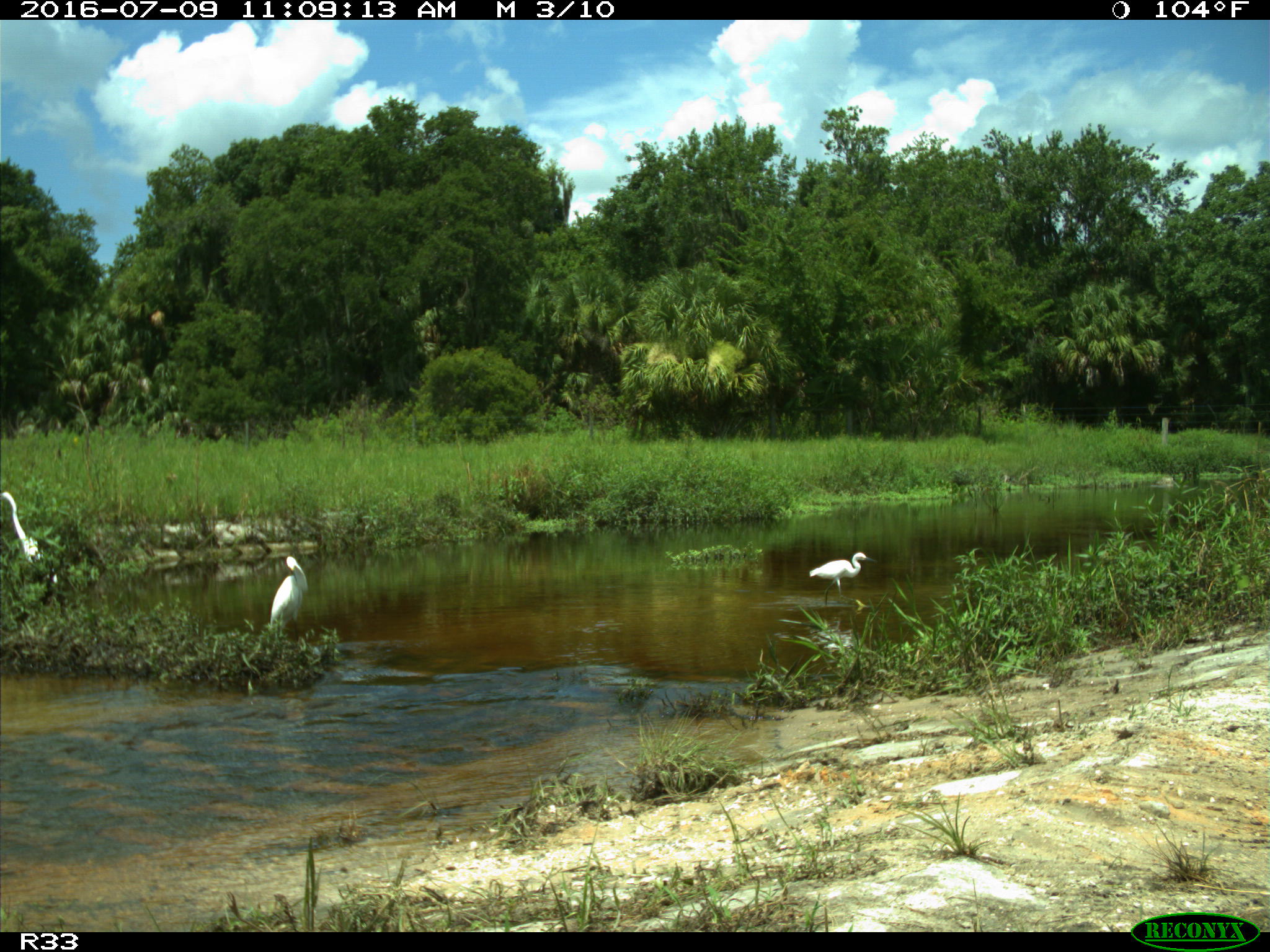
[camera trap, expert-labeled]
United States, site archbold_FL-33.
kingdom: Animalia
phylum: Chordata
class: Aves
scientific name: Aves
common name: birds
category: unidentified bird